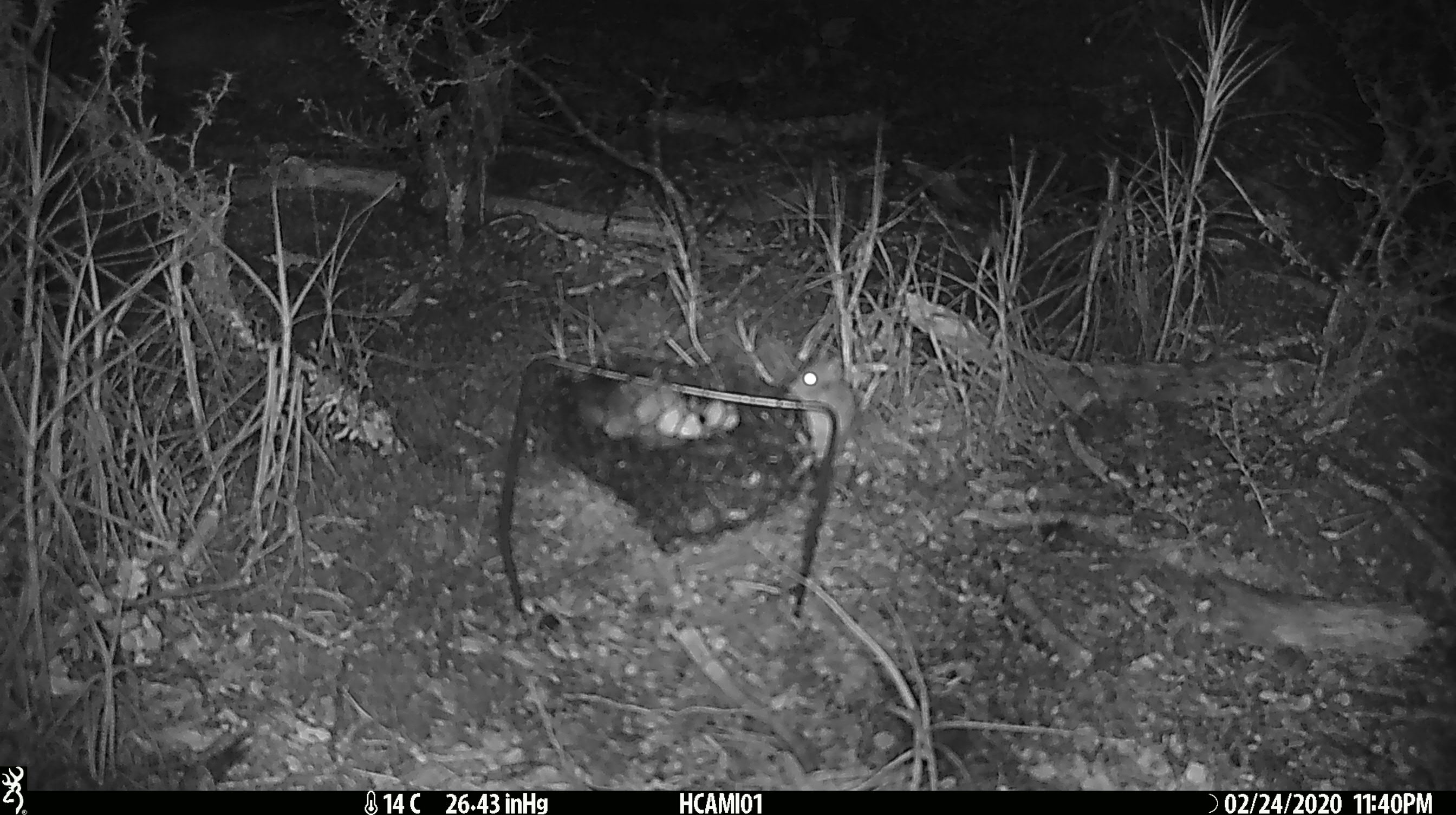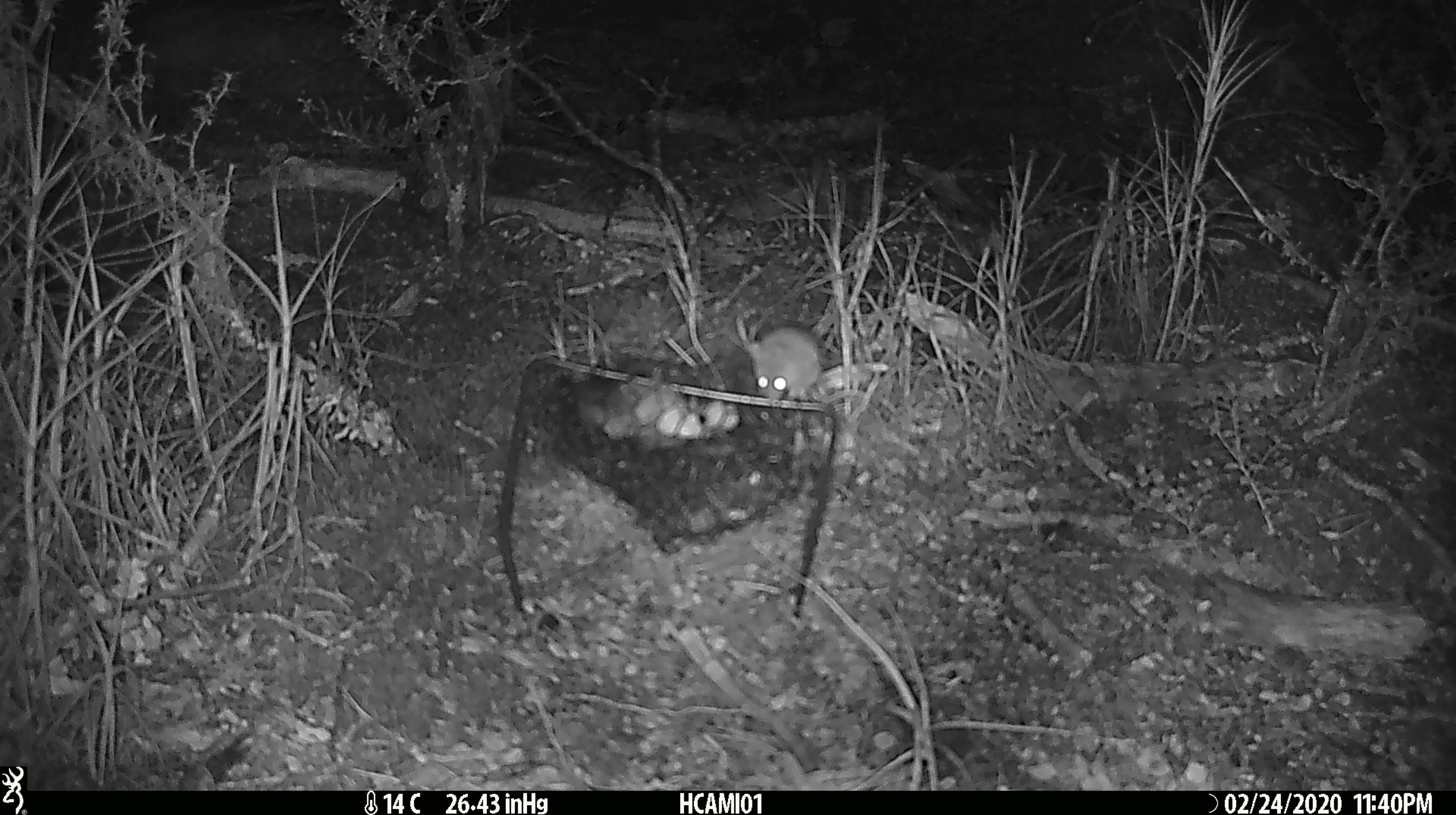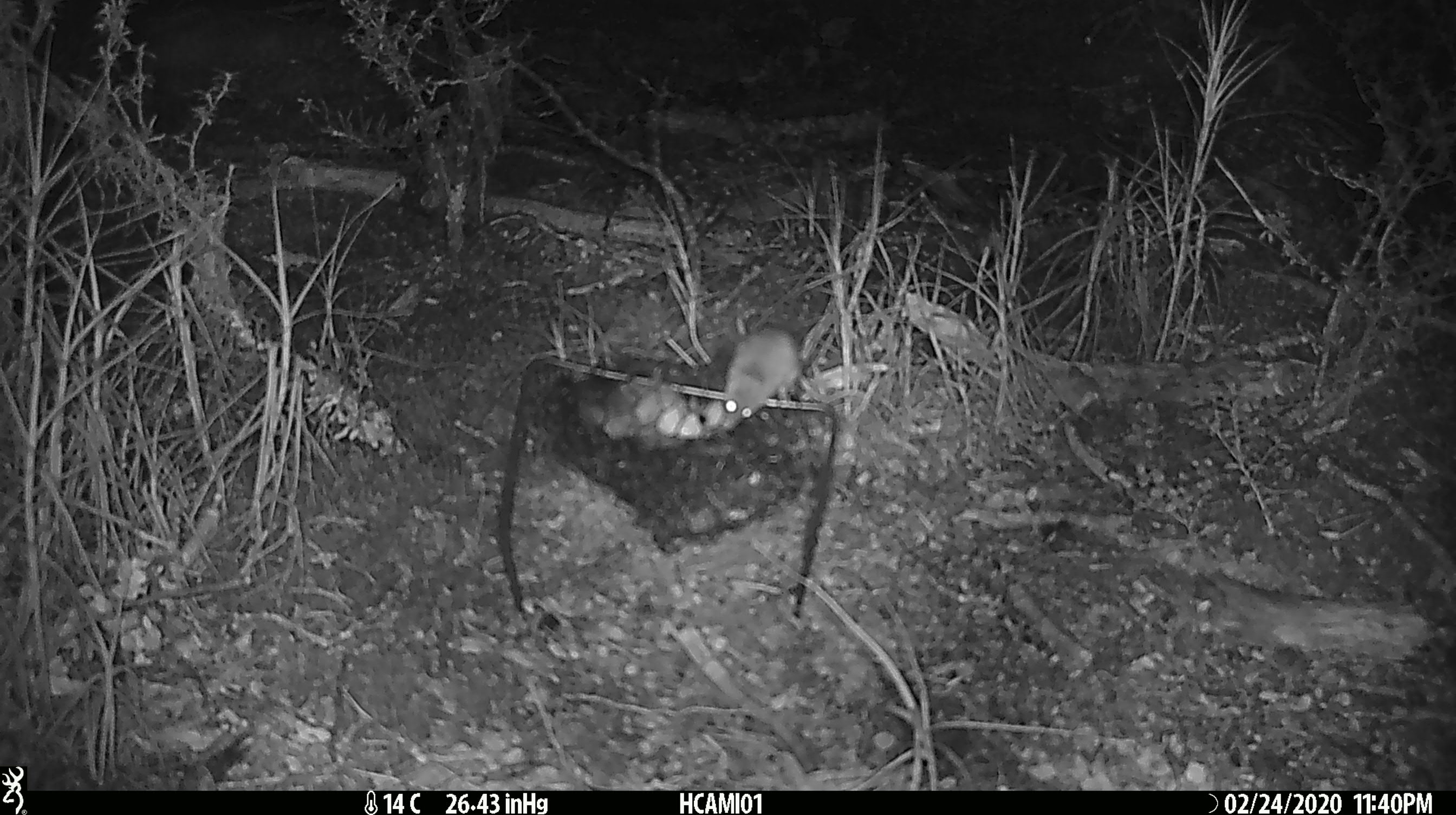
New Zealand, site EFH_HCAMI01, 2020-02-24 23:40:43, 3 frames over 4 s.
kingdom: Animalia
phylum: Chordata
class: Mammalia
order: Rodentia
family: Muridae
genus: Mus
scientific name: Mus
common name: mouse